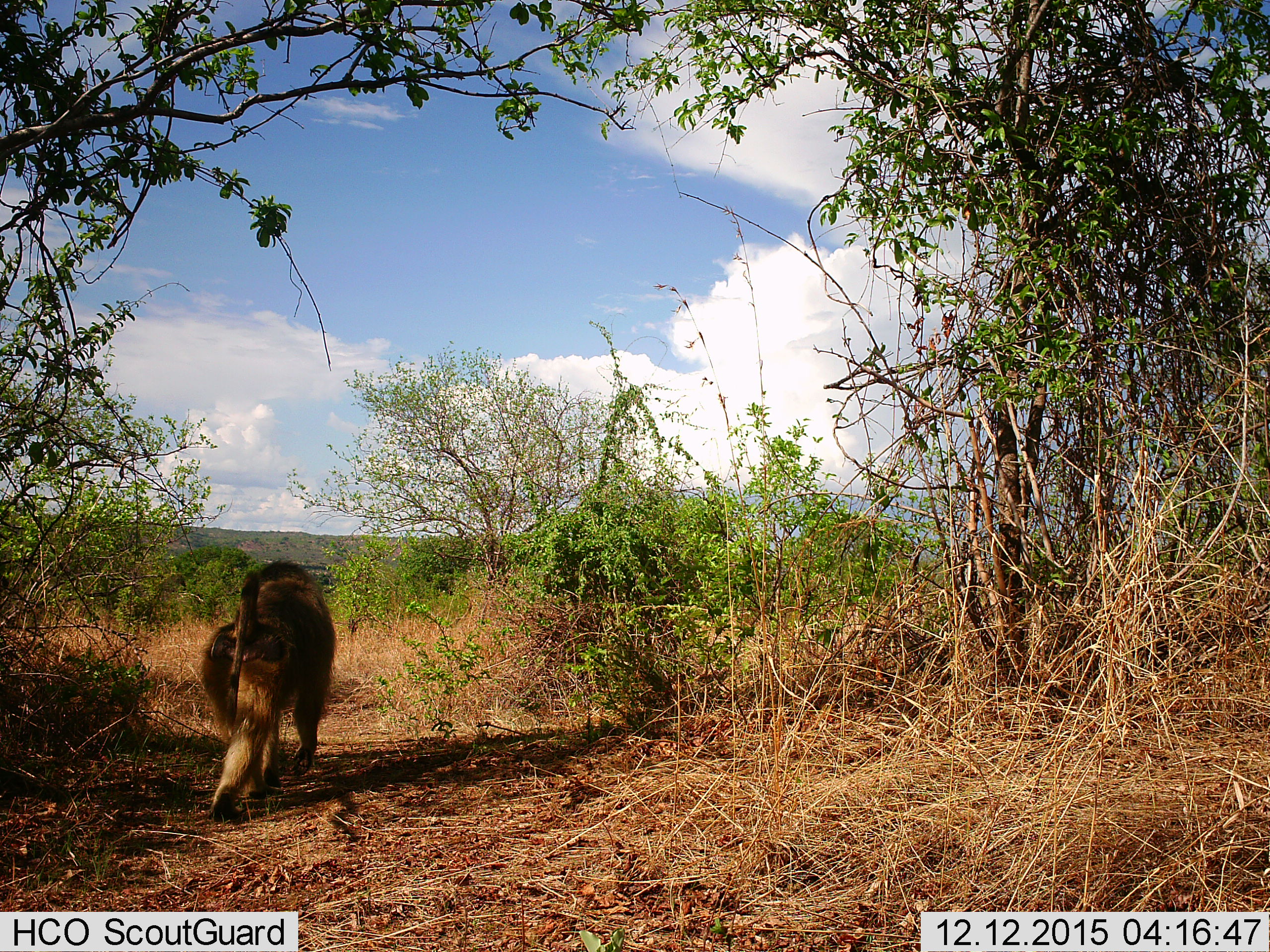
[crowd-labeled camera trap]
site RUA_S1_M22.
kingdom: Animalia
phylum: Chordata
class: Mammalia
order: Primates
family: Cercopithecidae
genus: Papio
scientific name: Papio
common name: baboon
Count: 1.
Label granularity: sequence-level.